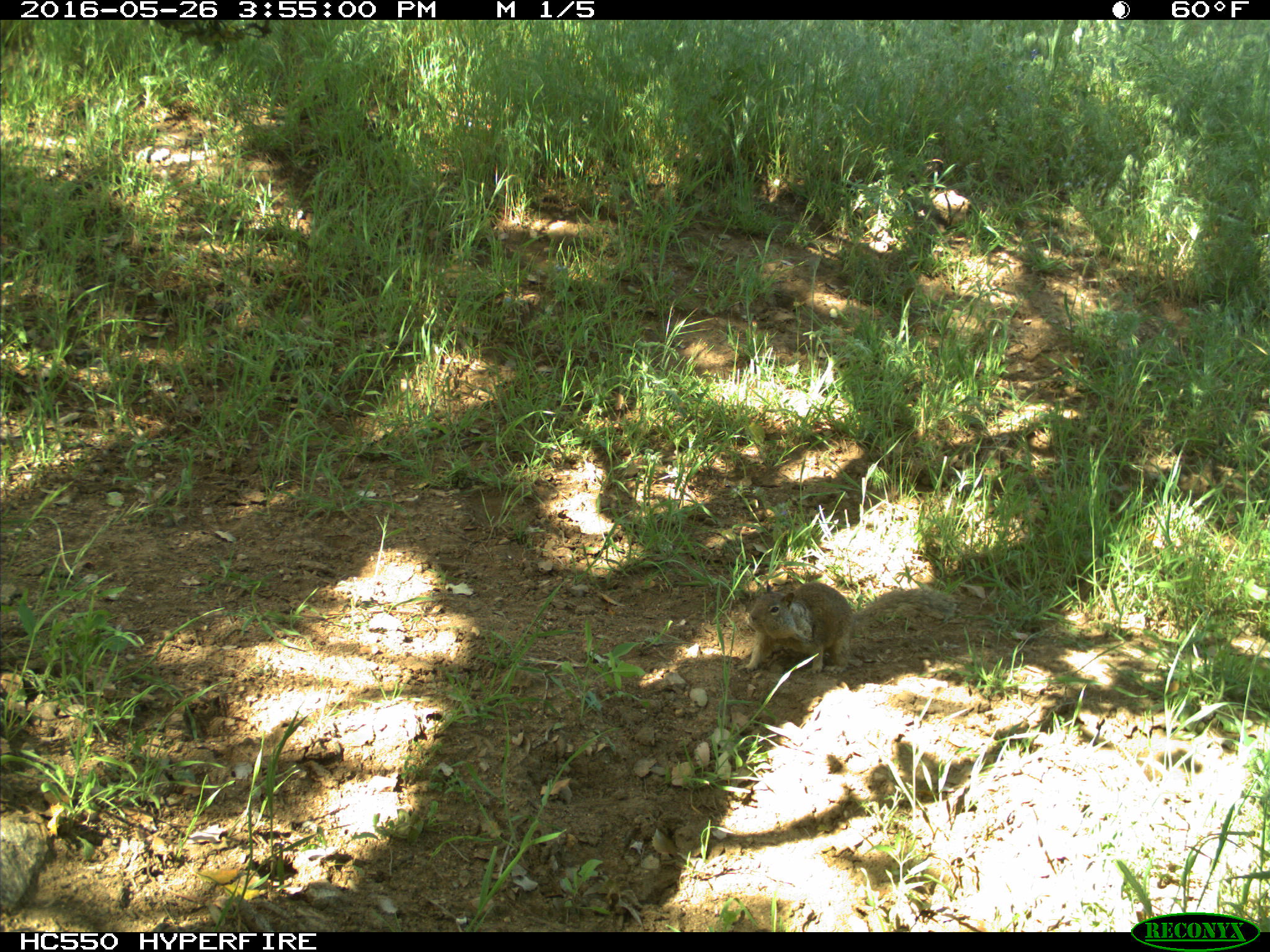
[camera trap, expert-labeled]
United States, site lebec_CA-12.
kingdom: Animalia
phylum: Chordata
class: Mammalia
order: Rodentia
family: Sciuridae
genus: Otospermophilus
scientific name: Otospermophilus beecheyi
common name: california ground squirrel